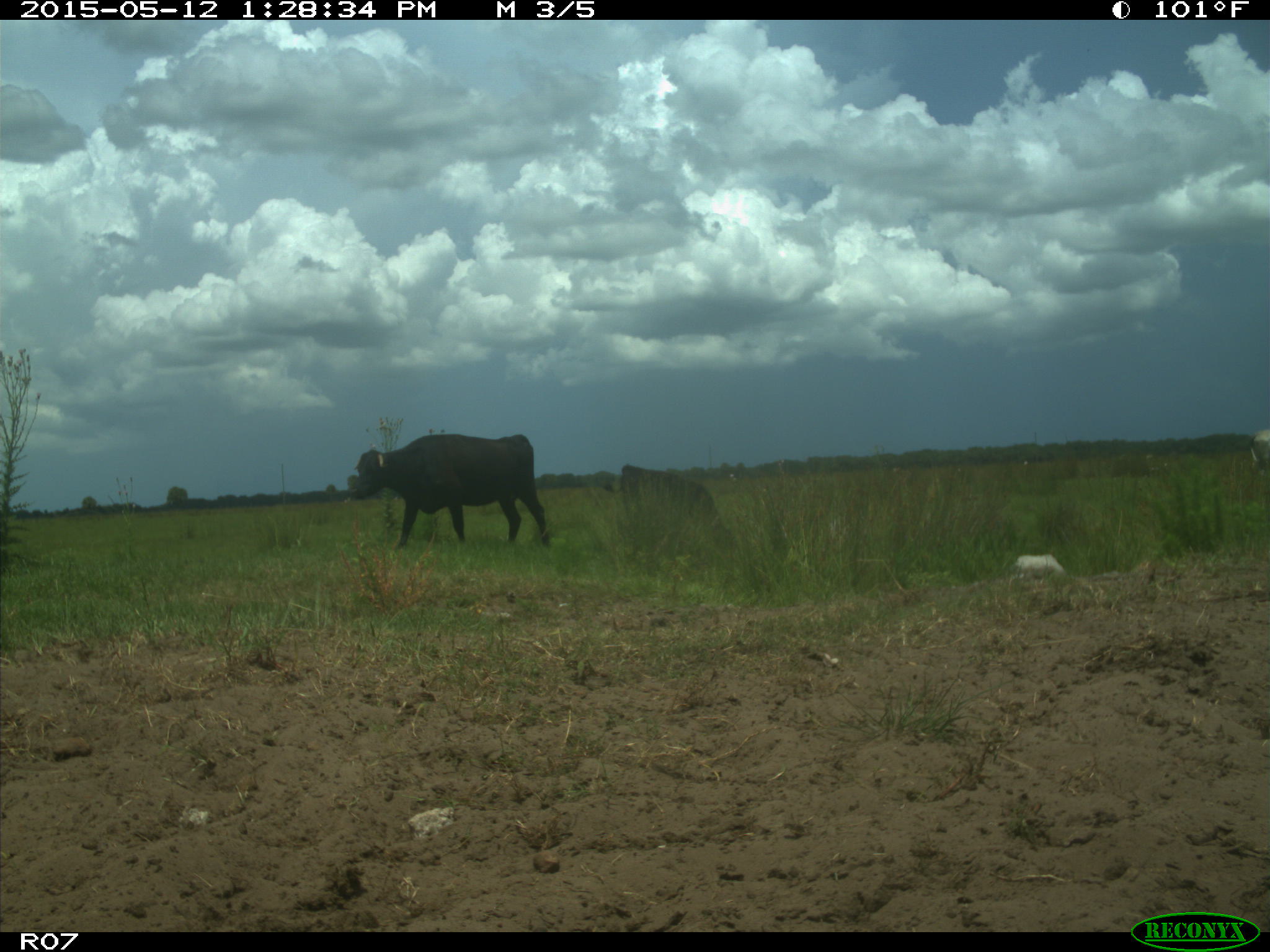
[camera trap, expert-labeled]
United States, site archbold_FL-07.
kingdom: Animalia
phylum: Chordata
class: Mammalia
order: Artiodactyla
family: Bovidae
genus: Bos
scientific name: Bos taurus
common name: domestic cow